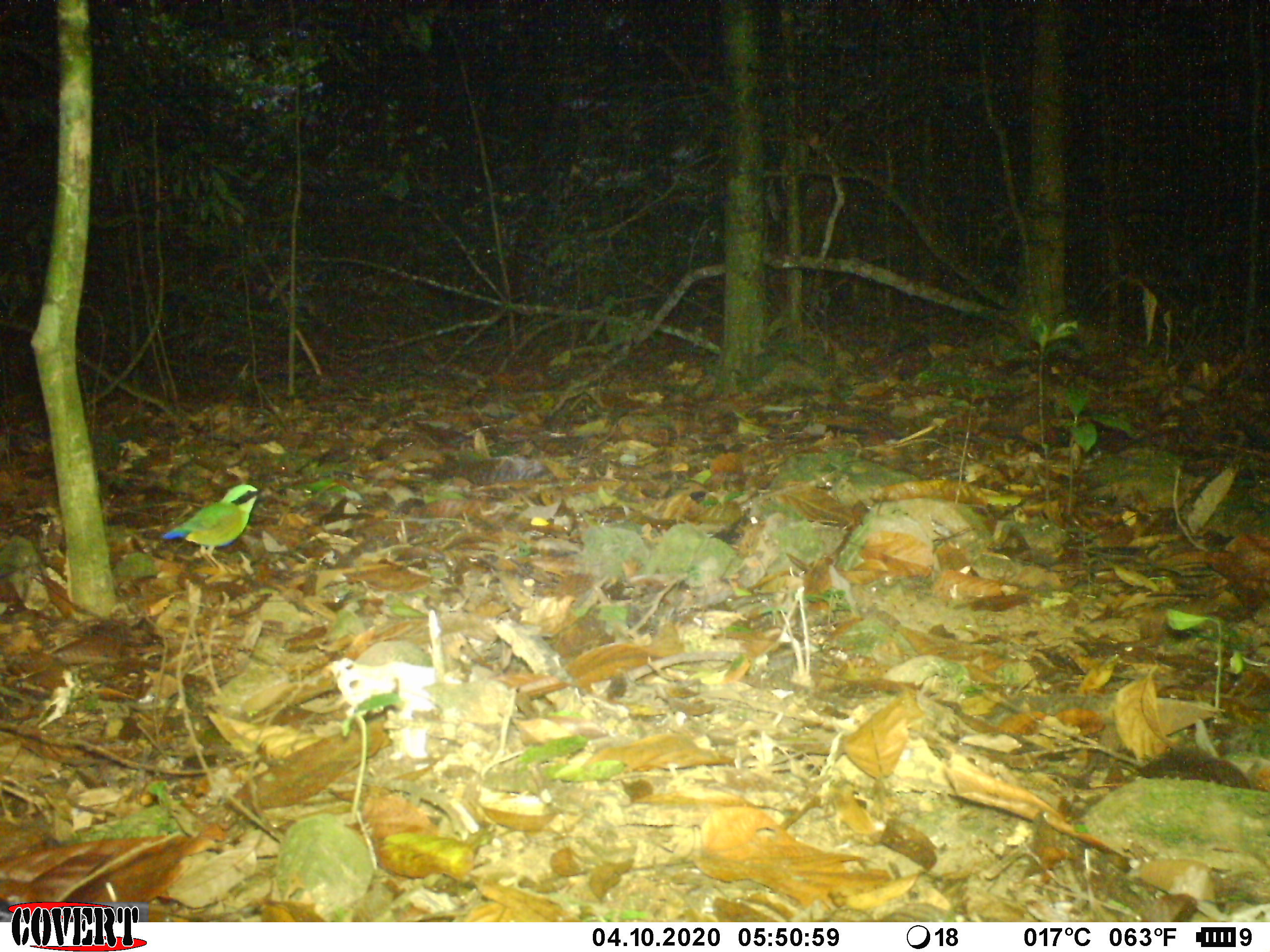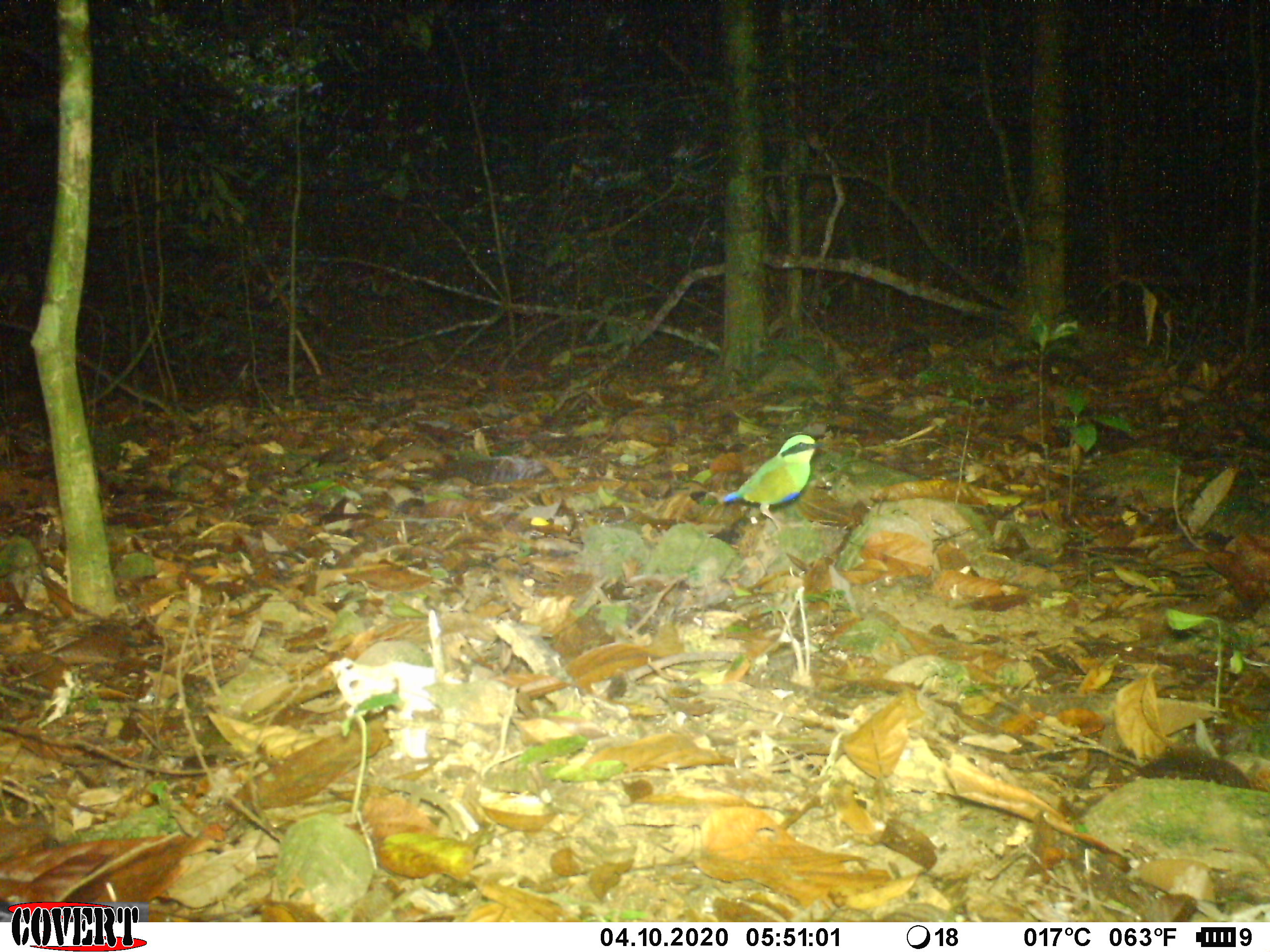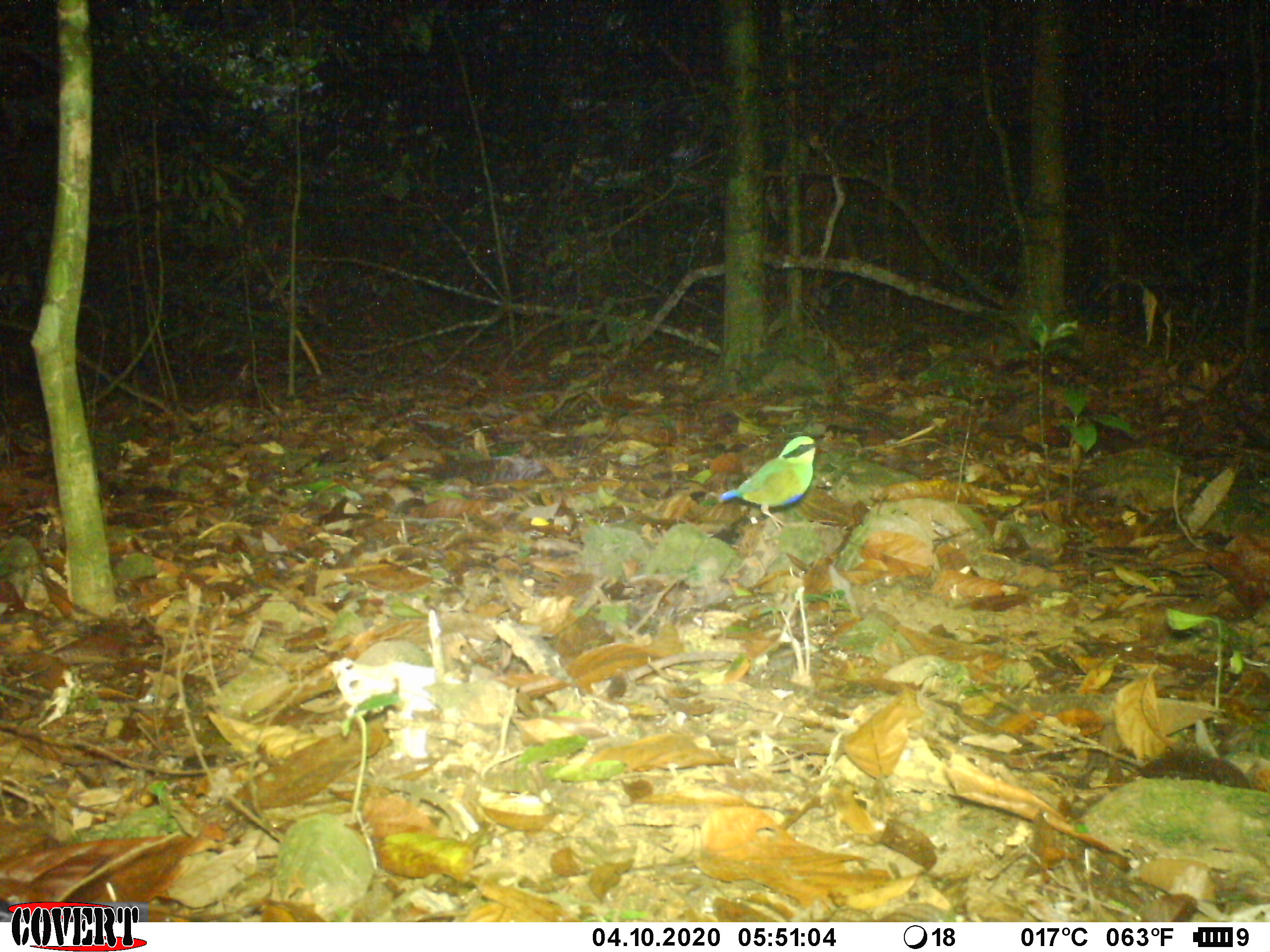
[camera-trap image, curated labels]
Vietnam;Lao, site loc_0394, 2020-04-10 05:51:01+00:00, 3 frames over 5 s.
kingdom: Animalia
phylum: Chordata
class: Aves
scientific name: Aves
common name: bird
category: unidentified bird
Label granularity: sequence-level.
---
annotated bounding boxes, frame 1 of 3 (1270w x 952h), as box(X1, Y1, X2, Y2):
unidentified bird: box(161, 483, 266, 574)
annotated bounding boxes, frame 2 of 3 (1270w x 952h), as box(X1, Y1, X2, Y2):
unidentified bird: box(721, 432, 829, 532)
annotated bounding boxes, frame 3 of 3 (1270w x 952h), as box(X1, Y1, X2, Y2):
unidentified bird: box(718, 435, 830, 532)